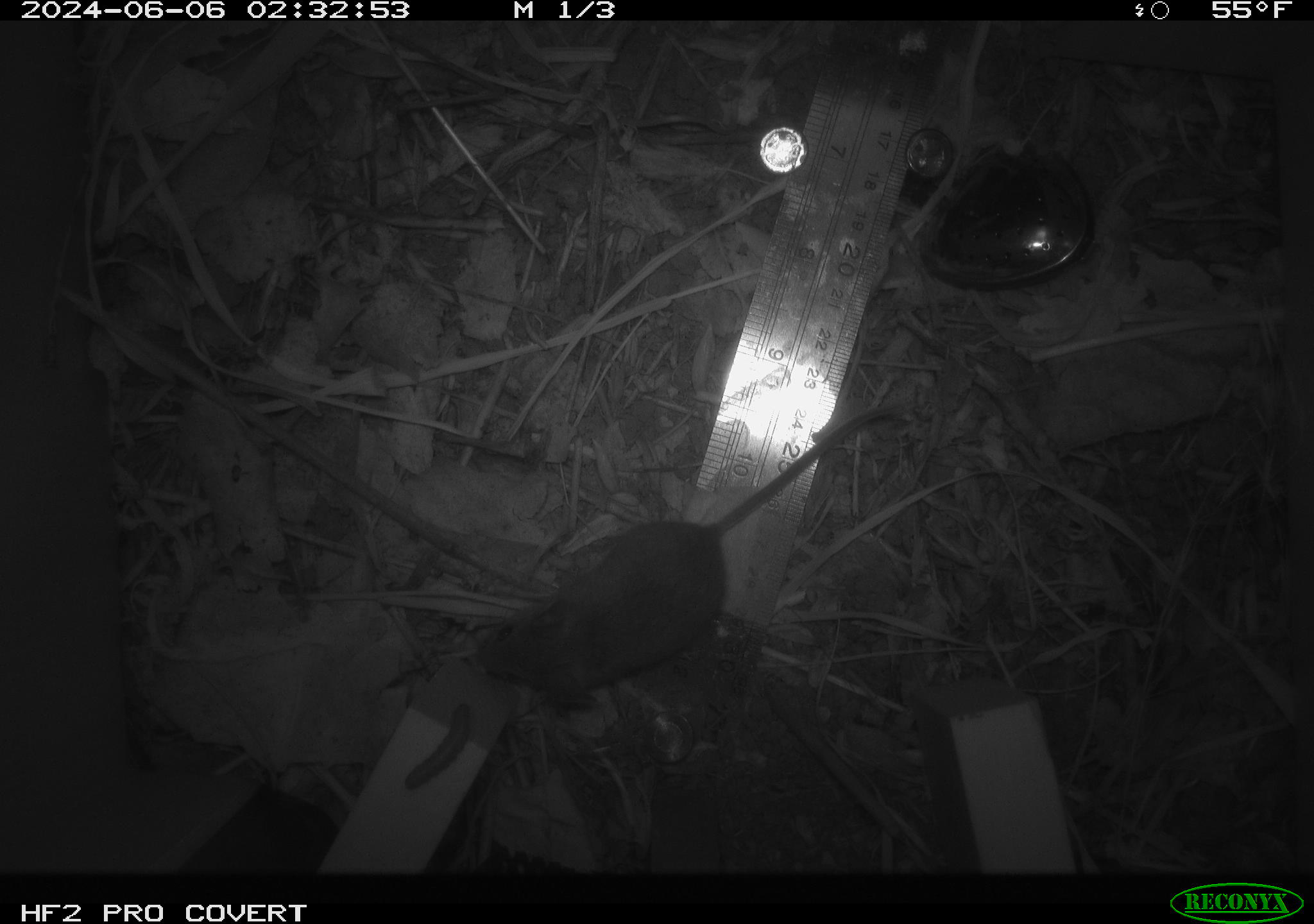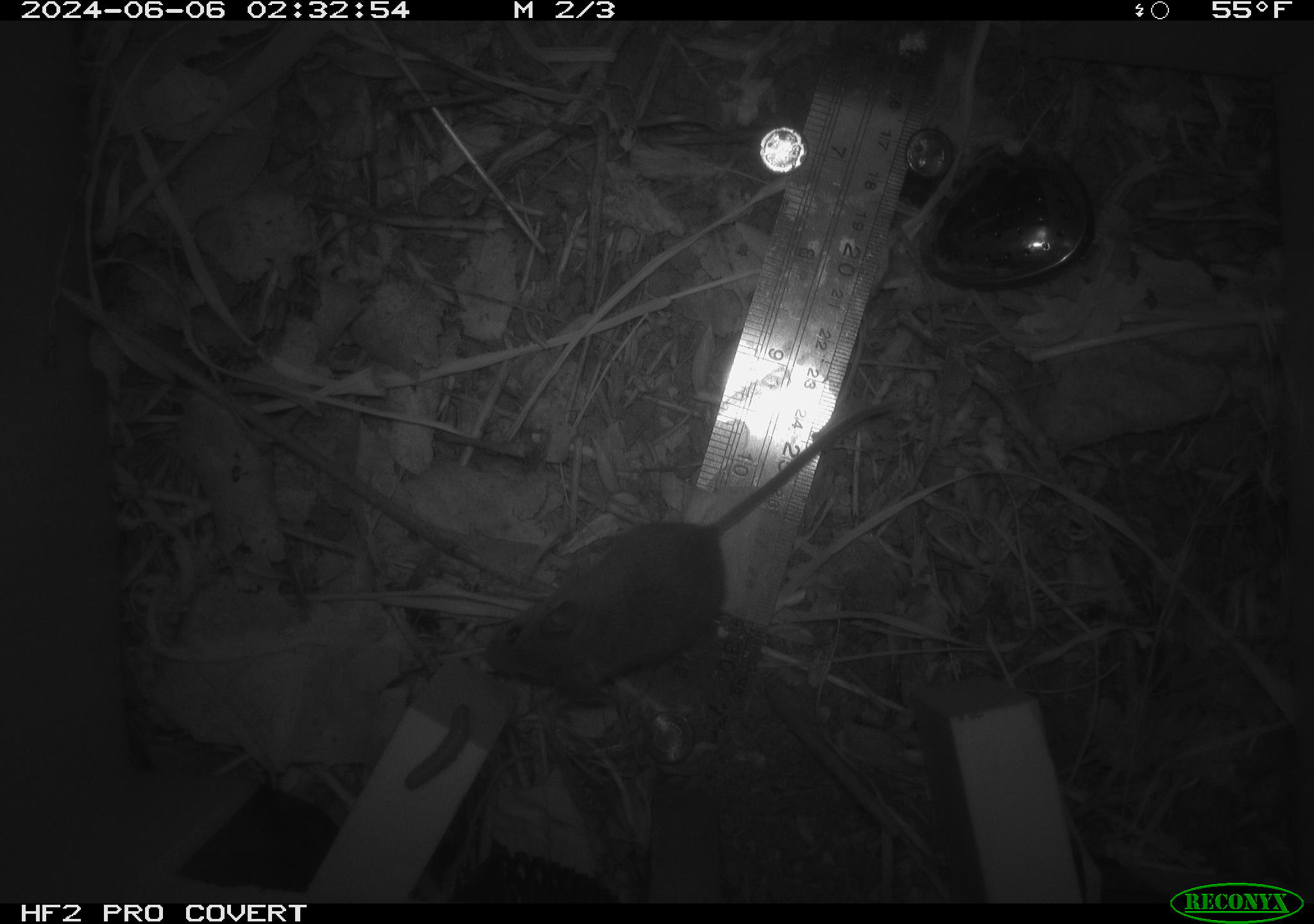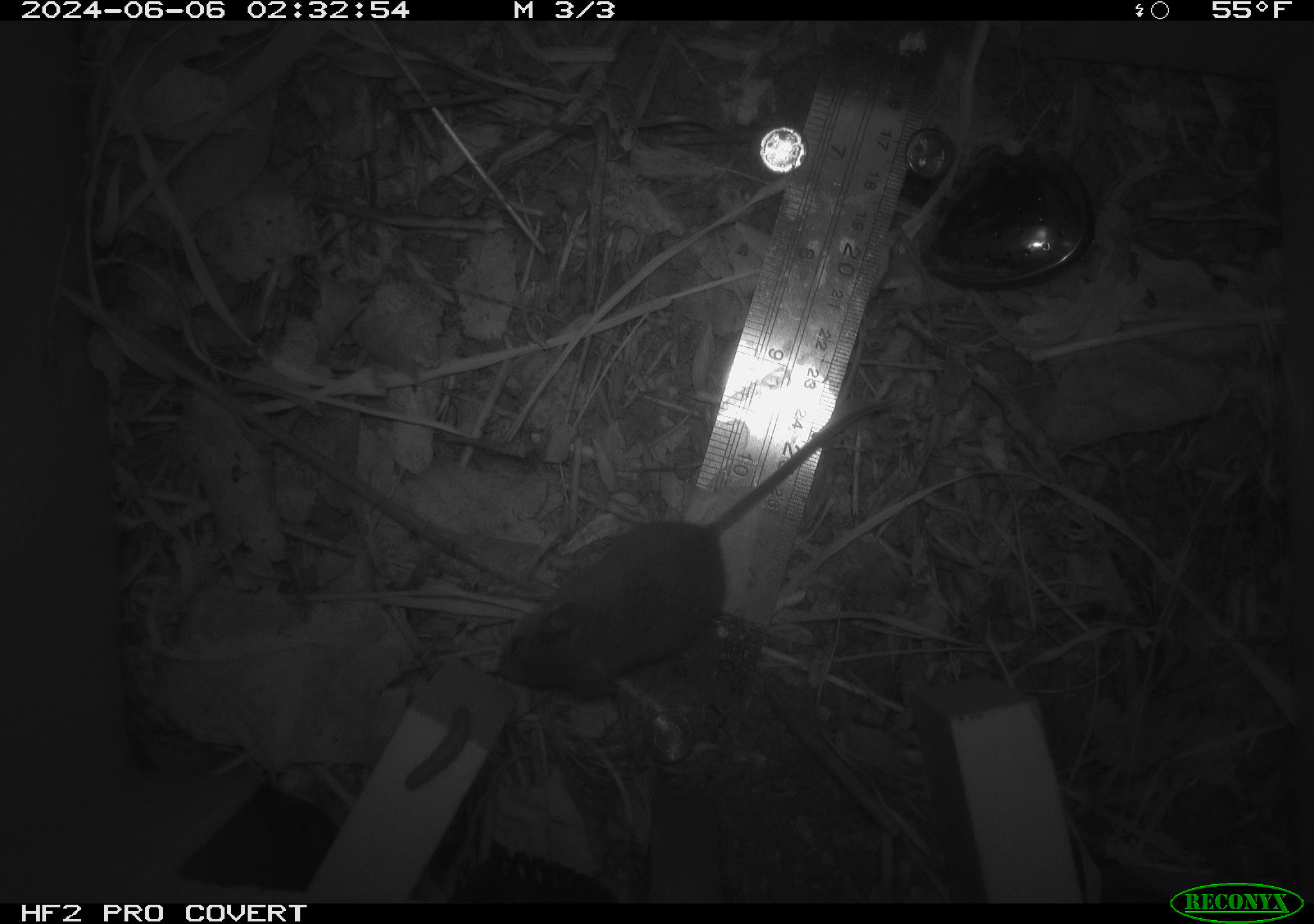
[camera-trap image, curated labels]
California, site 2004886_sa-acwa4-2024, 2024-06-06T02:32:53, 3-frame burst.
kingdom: Animalia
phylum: Chordata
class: Mammalia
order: Rodentia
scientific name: Rodentia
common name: mouse species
Mouse species (Rodentia).